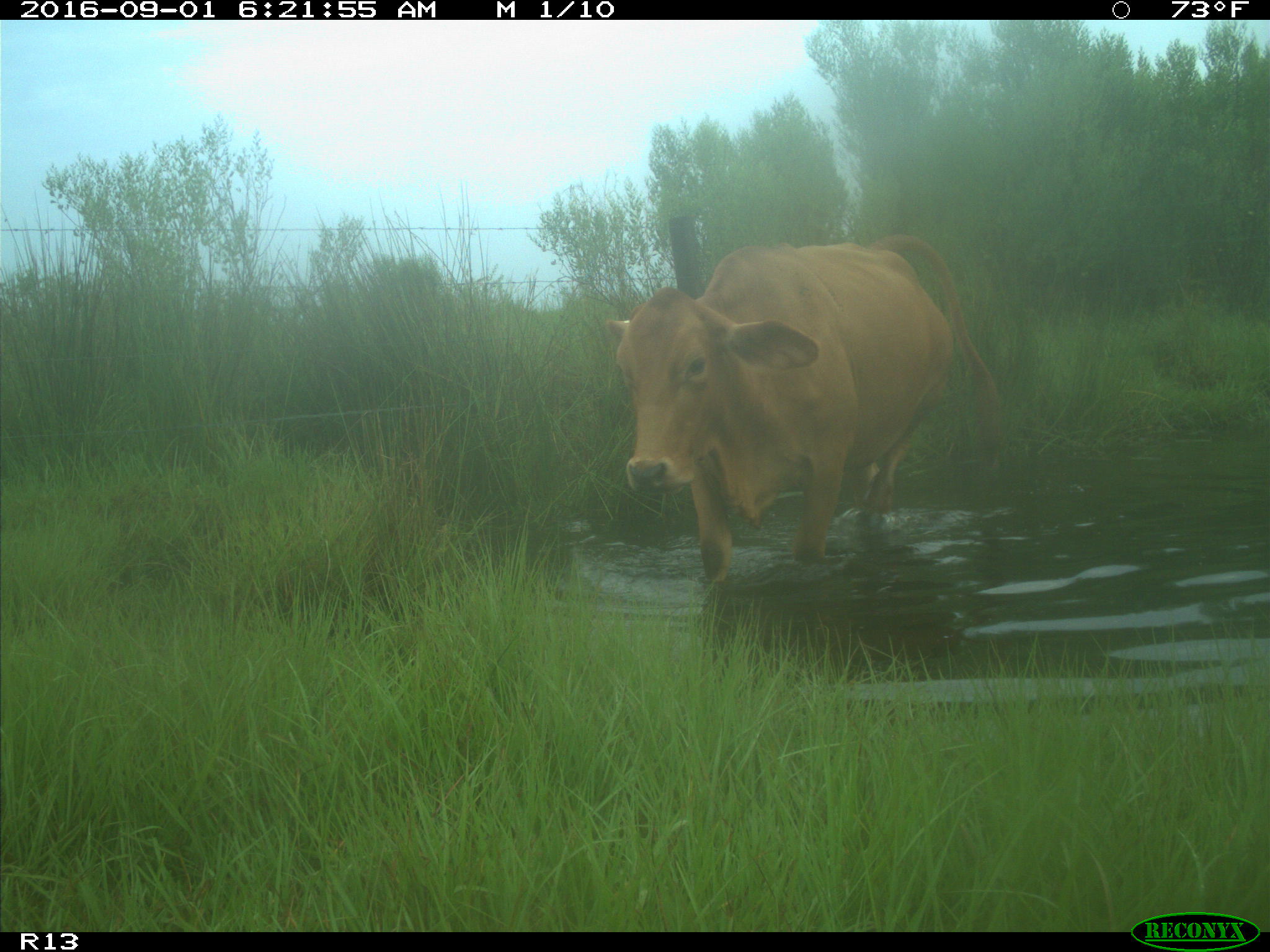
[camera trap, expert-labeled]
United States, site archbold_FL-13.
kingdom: Animalia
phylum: Chordata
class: Mammalia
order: Artiodactyla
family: Bovidae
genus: Bos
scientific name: Bos taurus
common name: domestic cow